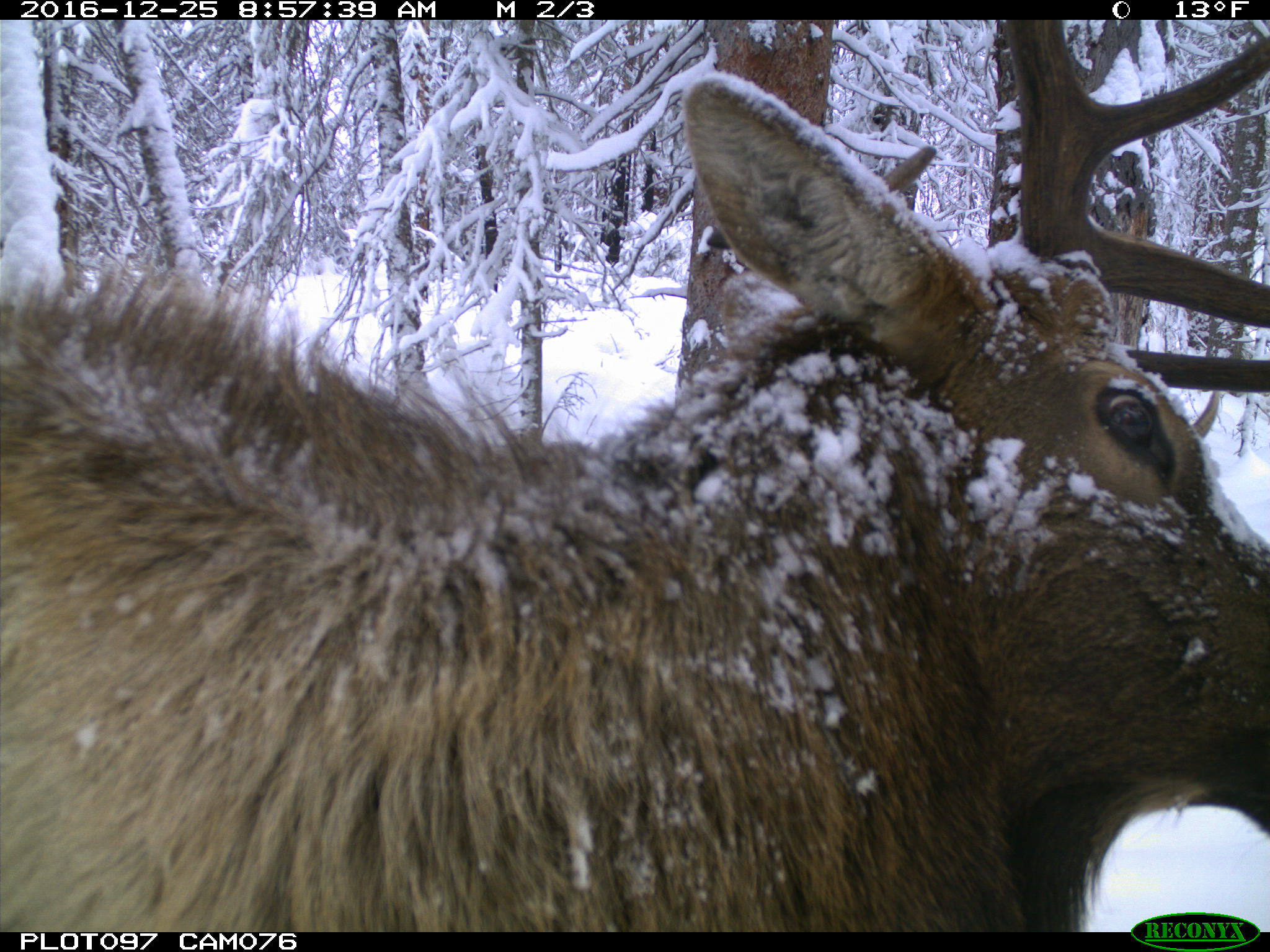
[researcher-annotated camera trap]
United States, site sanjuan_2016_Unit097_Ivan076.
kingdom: Animalia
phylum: Chordata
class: Mammalia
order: Artiodactyla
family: Cervidae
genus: Cervus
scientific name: Cervus elaphus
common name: red deer